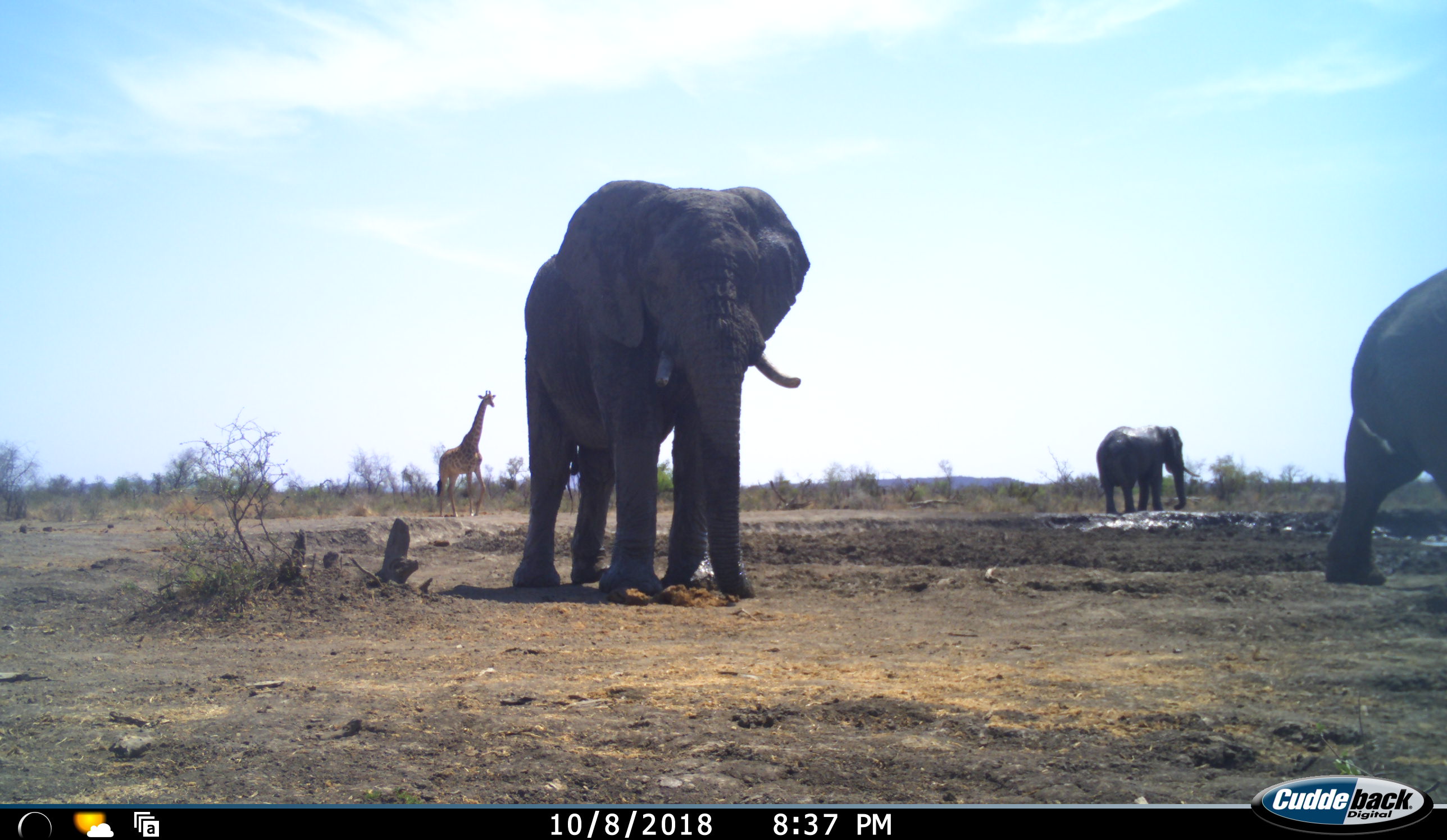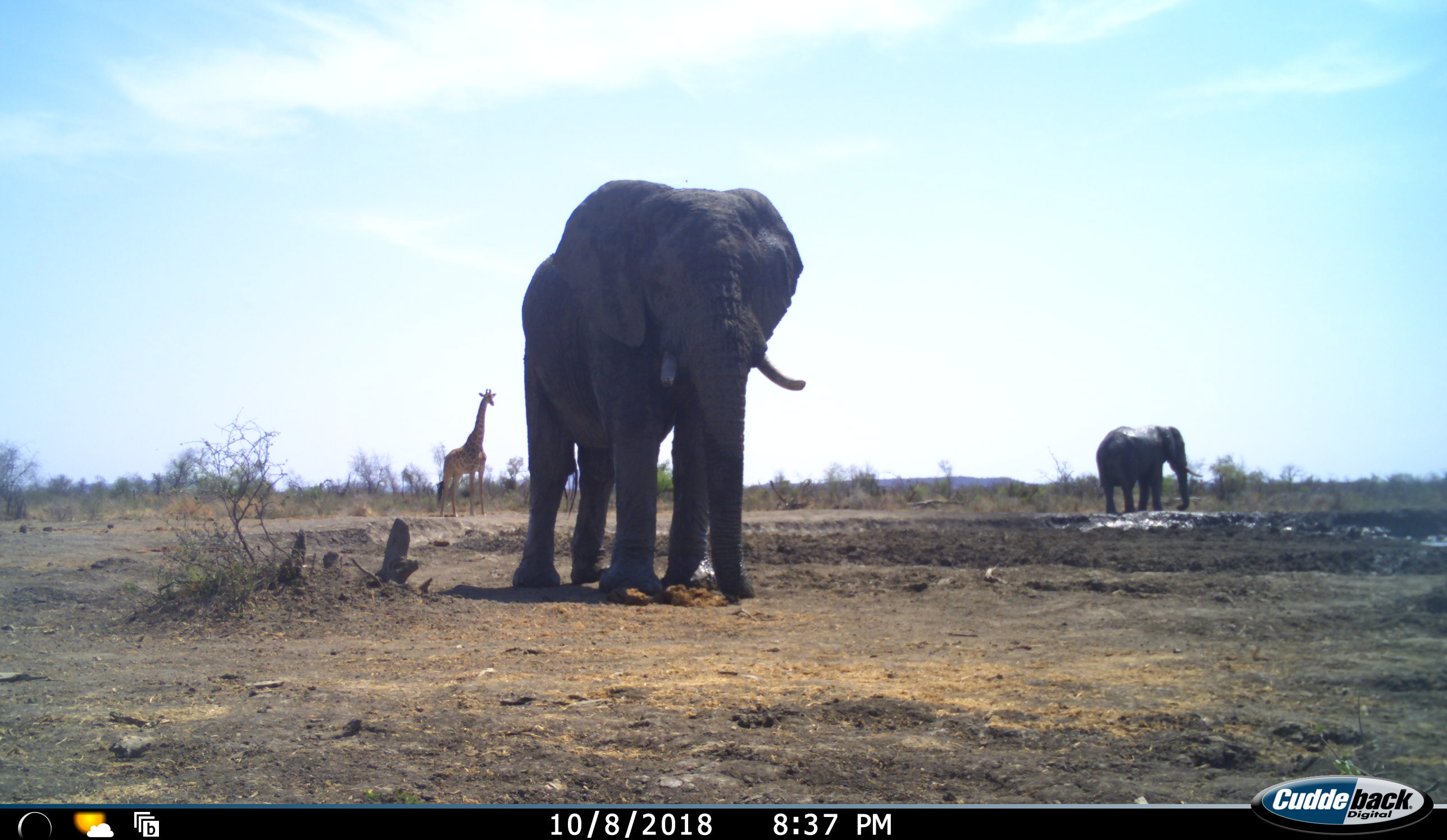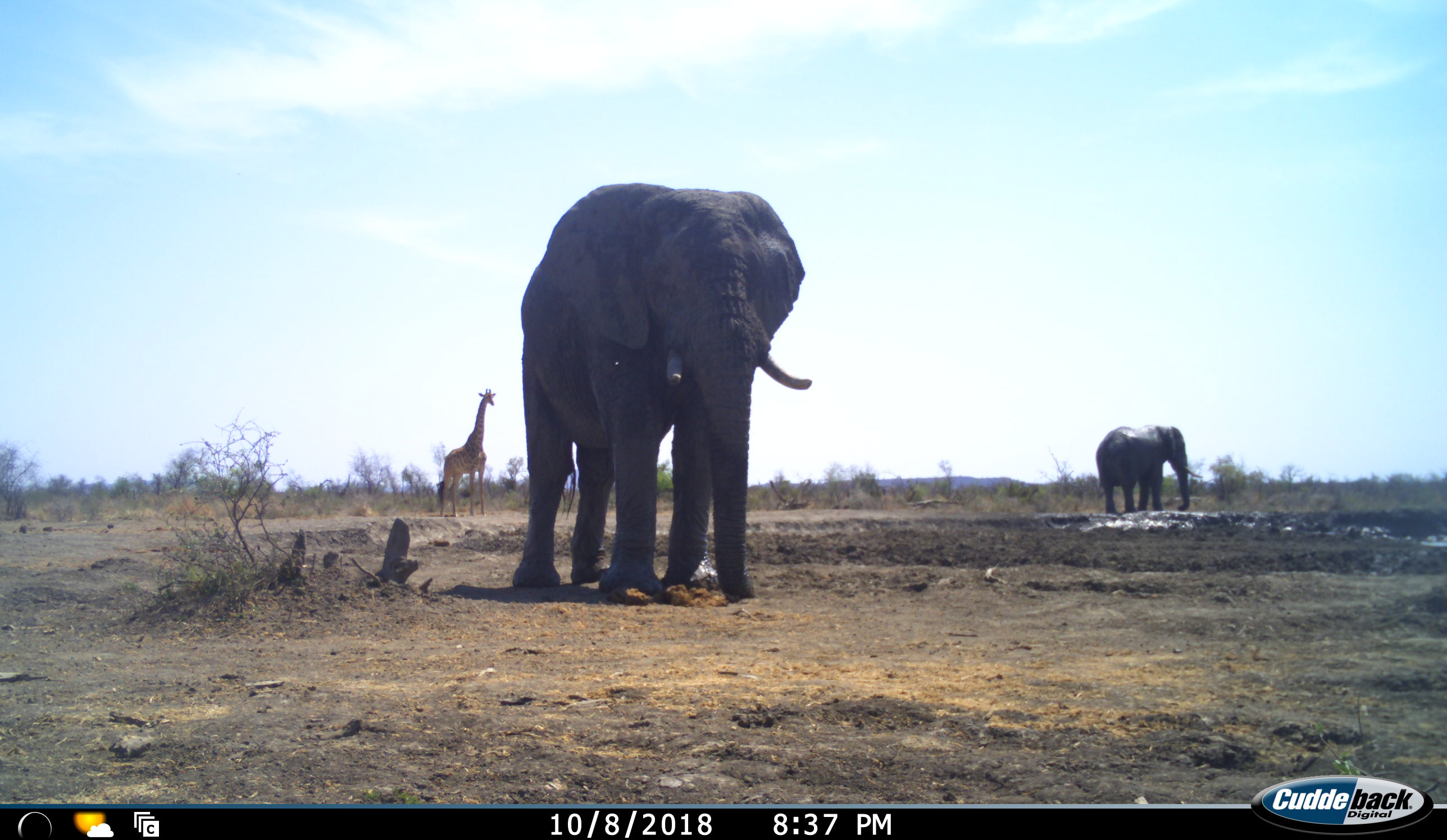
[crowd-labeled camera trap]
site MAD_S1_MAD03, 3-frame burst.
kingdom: Animalia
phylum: Chordata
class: Mammalia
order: Proboscidea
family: Elephantidae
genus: Loxodonta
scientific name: Loxodonta africana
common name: african bush elephant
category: elephant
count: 3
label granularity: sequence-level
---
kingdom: Animalia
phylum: Chordata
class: Mammalia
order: Artiodactyla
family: Giraffidae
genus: Giraffa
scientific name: Giraffa camelopardalis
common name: giraffe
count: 1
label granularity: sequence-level